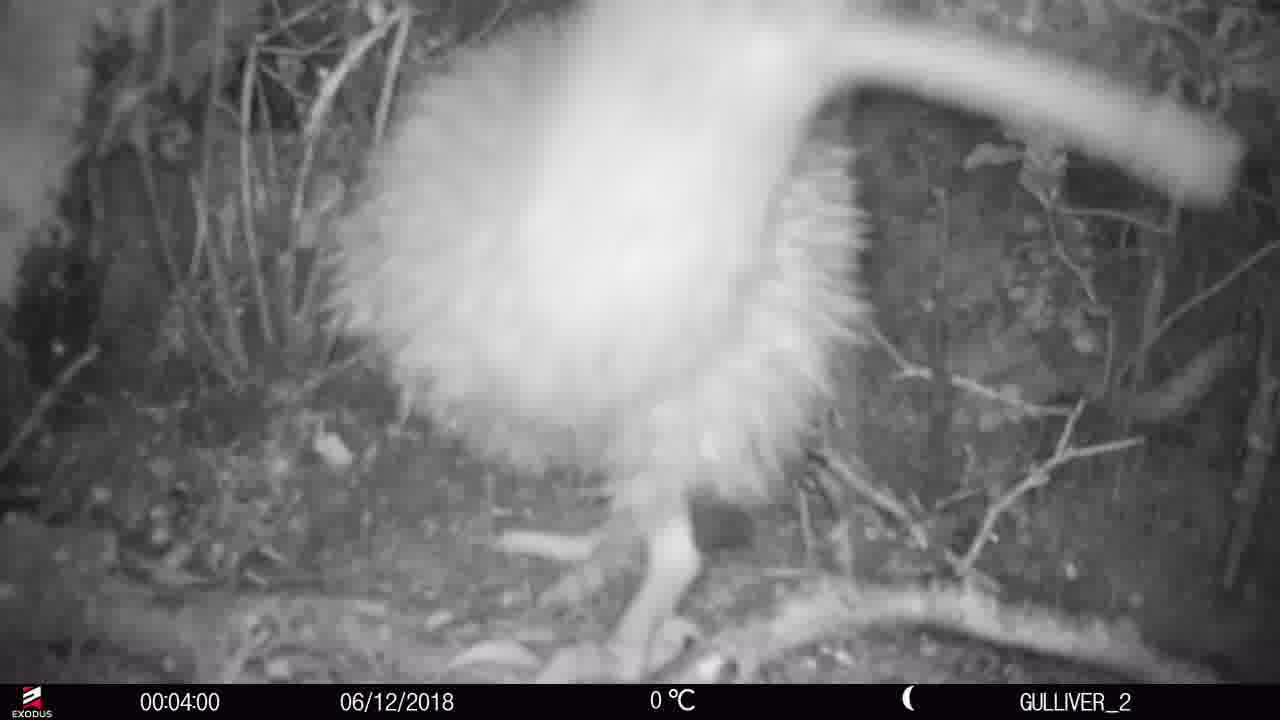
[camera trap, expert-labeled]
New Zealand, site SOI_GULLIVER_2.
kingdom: Animalia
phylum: Chordata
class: Aves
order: Apterygiformes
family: Apterygidae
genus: Apteryx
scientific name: Apteryx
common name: kiwi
Kiwi (Apteryx).